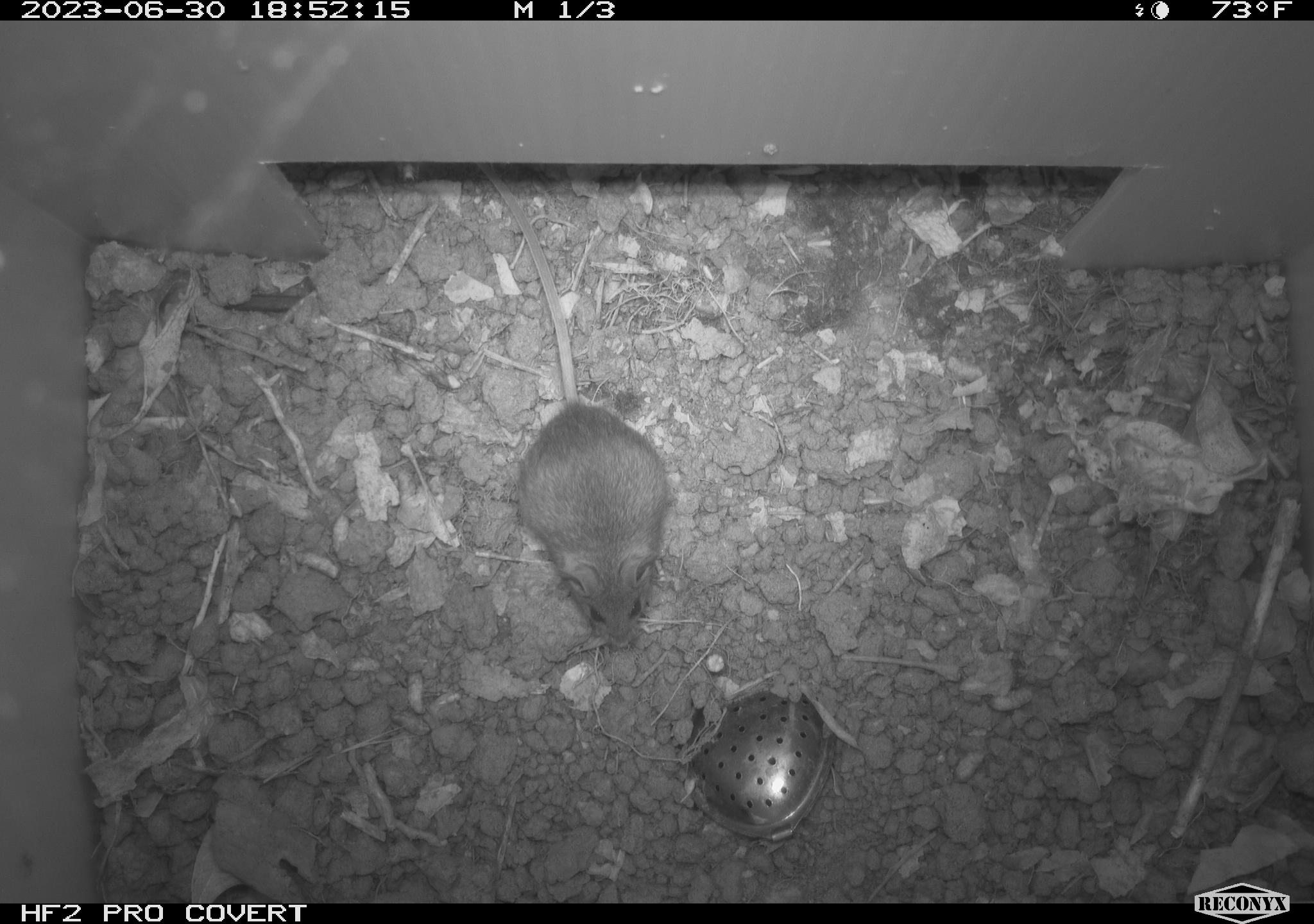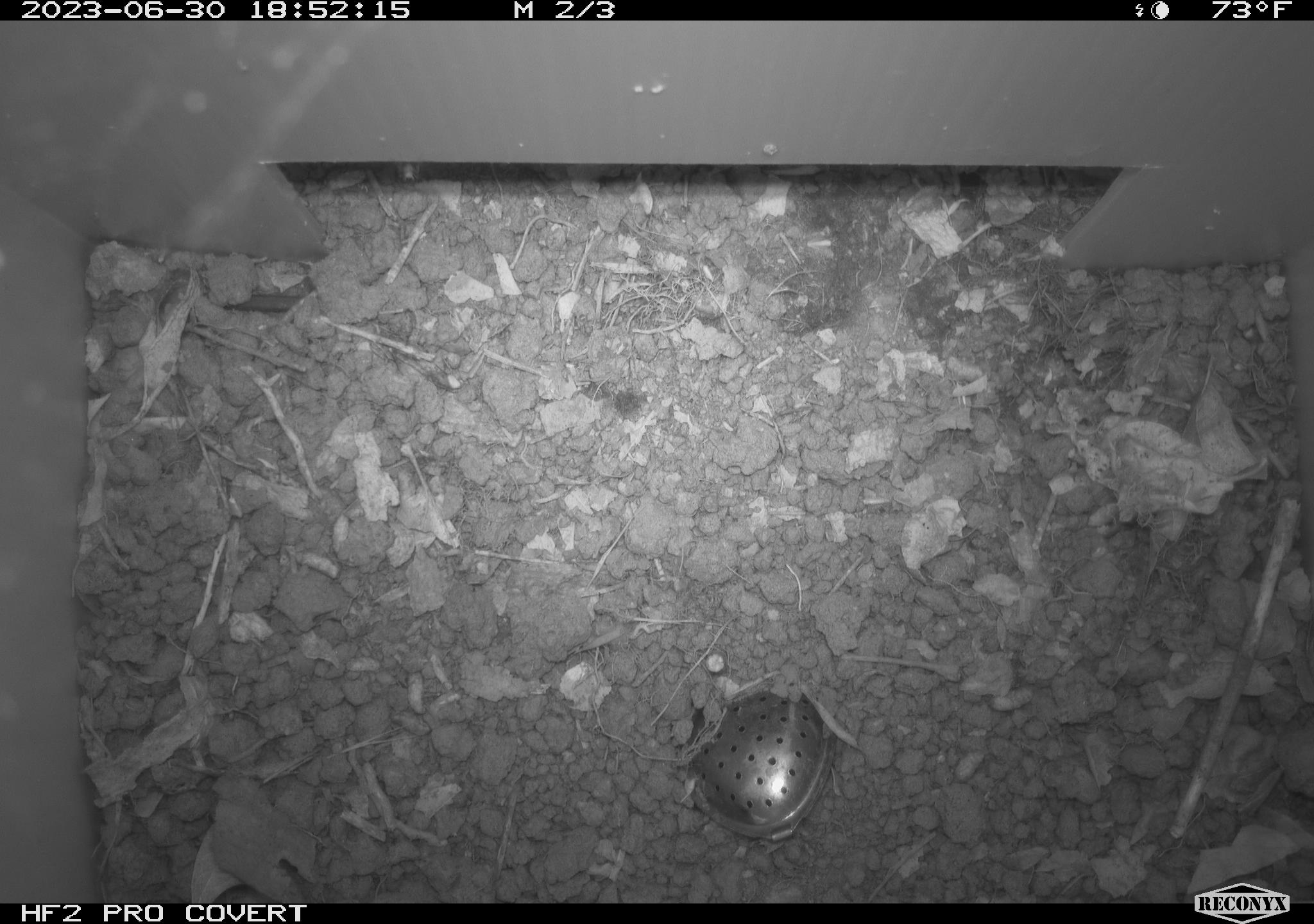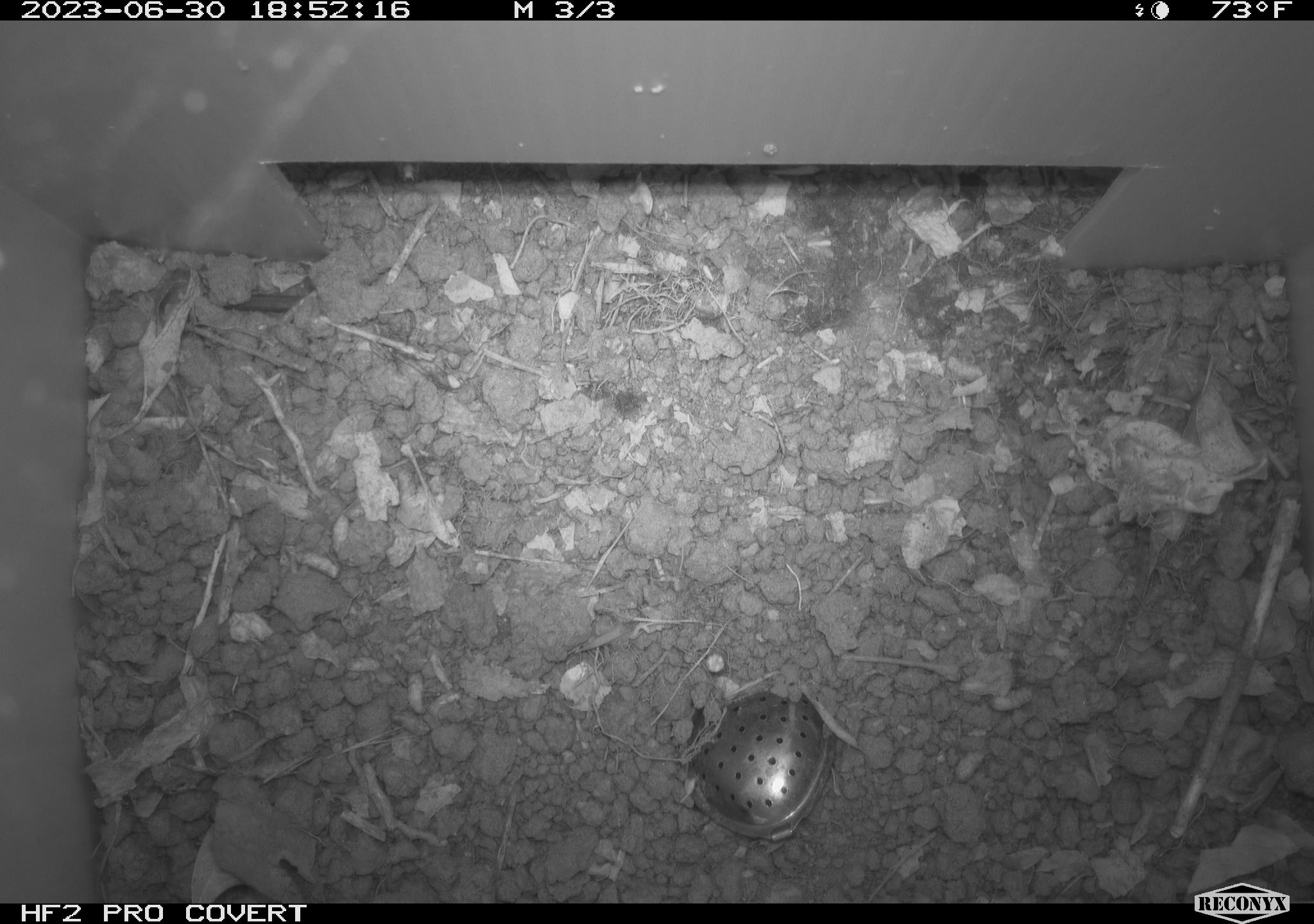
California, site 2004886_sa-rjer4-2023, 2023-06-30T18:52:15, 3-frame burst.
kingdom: Animalia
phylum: Chordata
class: Mammalia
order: Rodentia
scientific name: Rodentia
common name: mouse species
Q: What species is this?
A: Mouse species (Rodentia).